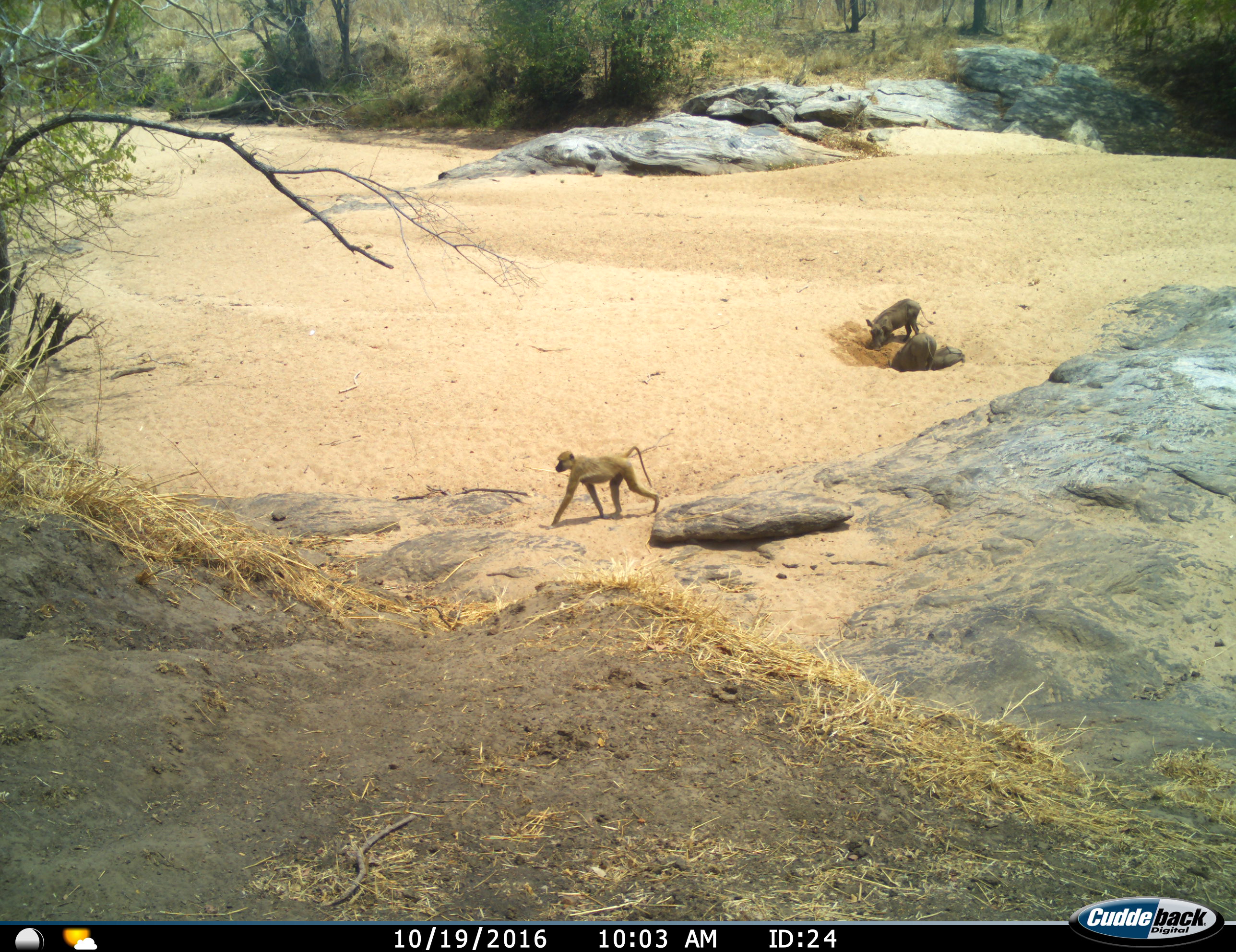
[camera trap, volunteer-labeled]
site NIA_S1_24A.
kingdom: Animalia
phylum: Chordata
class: Mammalia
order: Primates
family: Cercopithecidae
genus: Papio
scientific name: Papio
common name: baboon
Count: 1.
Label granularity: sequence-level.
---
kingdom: Animalia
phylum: Chordata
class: Mammalia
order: Artiodactyla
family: Suidae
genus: Phacochoerus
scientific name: Phacochoerus africanus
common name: warthog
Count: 3.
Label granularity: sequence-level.